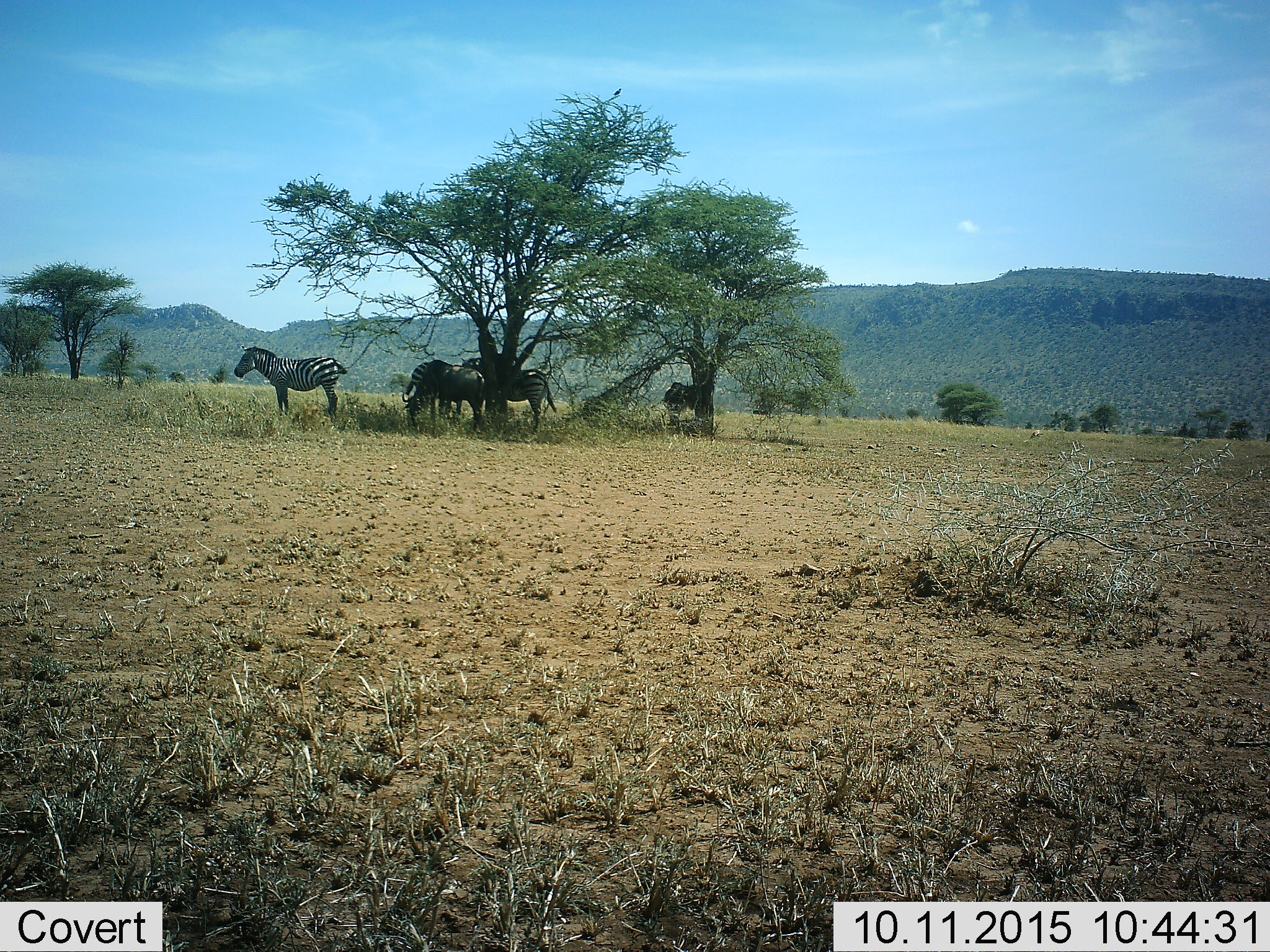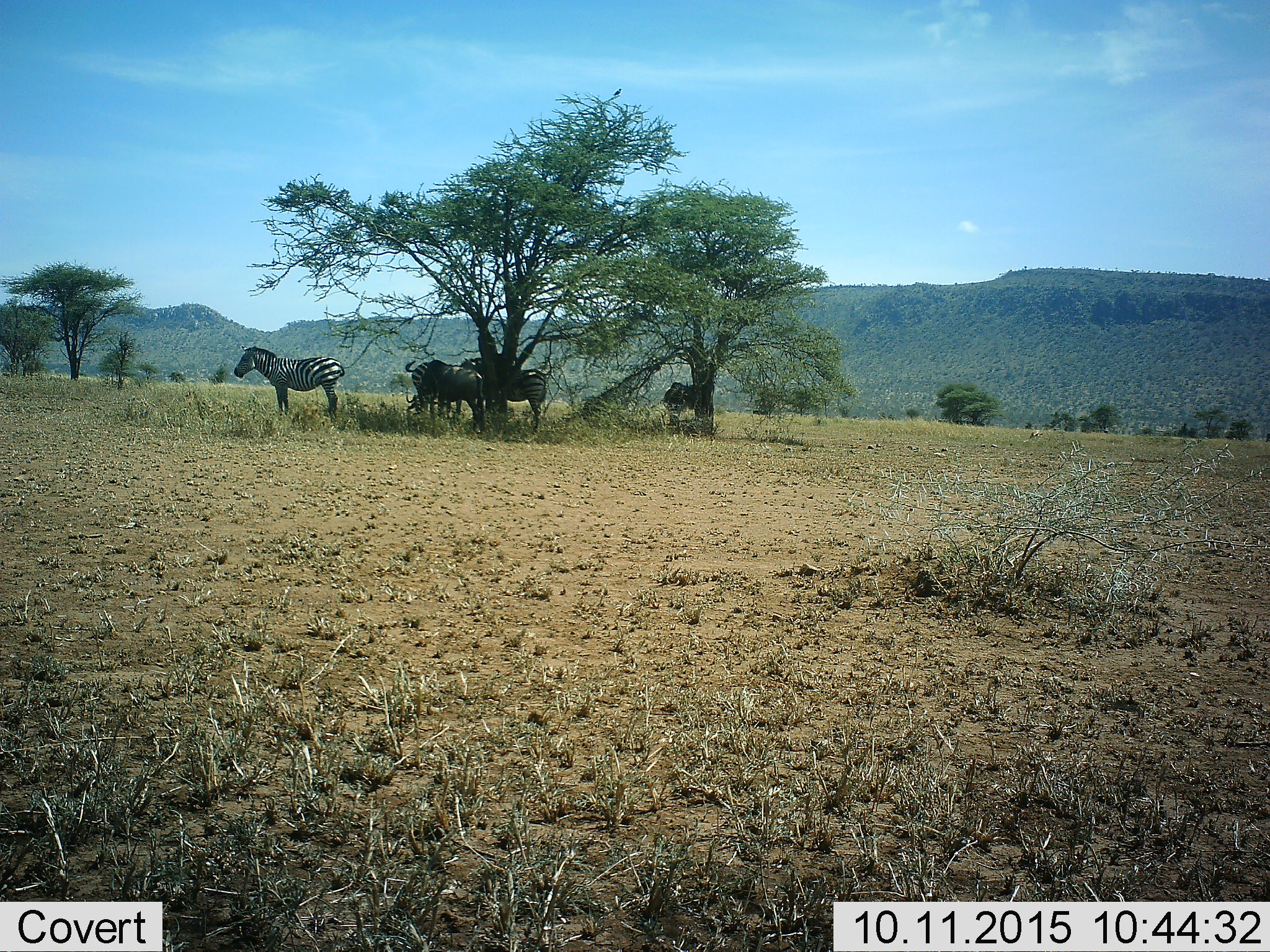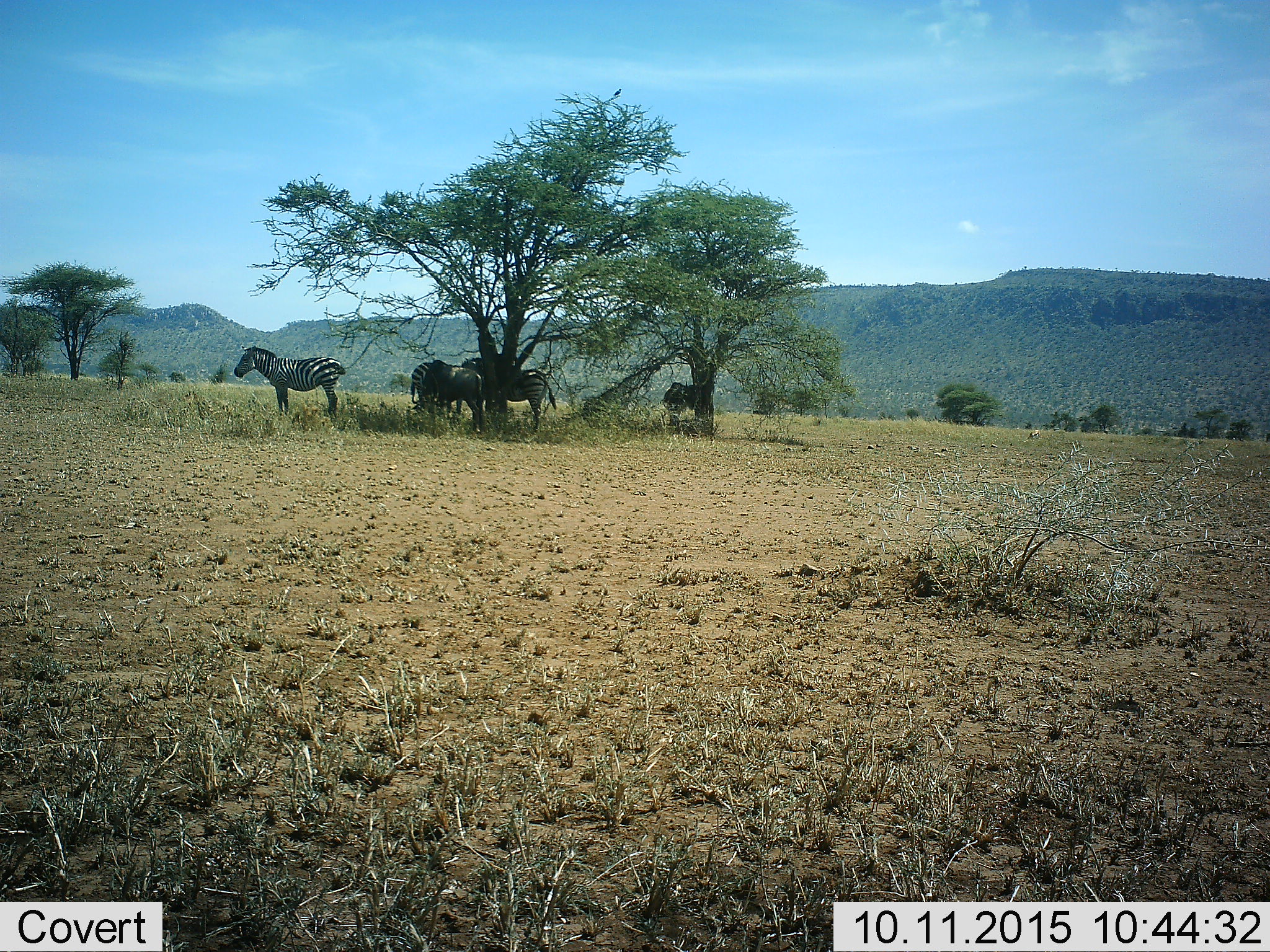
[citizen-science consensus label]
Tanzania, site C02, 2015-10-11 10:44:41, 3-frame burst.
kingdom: Animalia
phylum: Chordata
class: Mammalia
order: Artiodactyla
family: Bovidae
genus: Connochaetes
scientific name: Connochaetes taurinus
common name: blue wildebeest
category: wildebeest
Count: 2.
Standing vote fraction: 100%.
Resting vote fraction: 0%.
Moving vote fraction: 0%.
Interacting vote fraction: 0%.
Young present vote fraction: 0%.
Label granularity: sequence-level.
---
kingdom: Animalia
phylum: Chordata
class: Mammalia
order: Perissodactyla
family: Equidae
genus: Equus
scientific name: Equus quagga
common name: plains zebra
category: zebra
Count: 3.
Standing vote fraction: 100%.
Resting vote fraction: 5%.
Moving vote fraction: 5%.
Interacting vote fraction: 0%.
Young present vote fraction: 0%.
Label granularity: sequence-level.